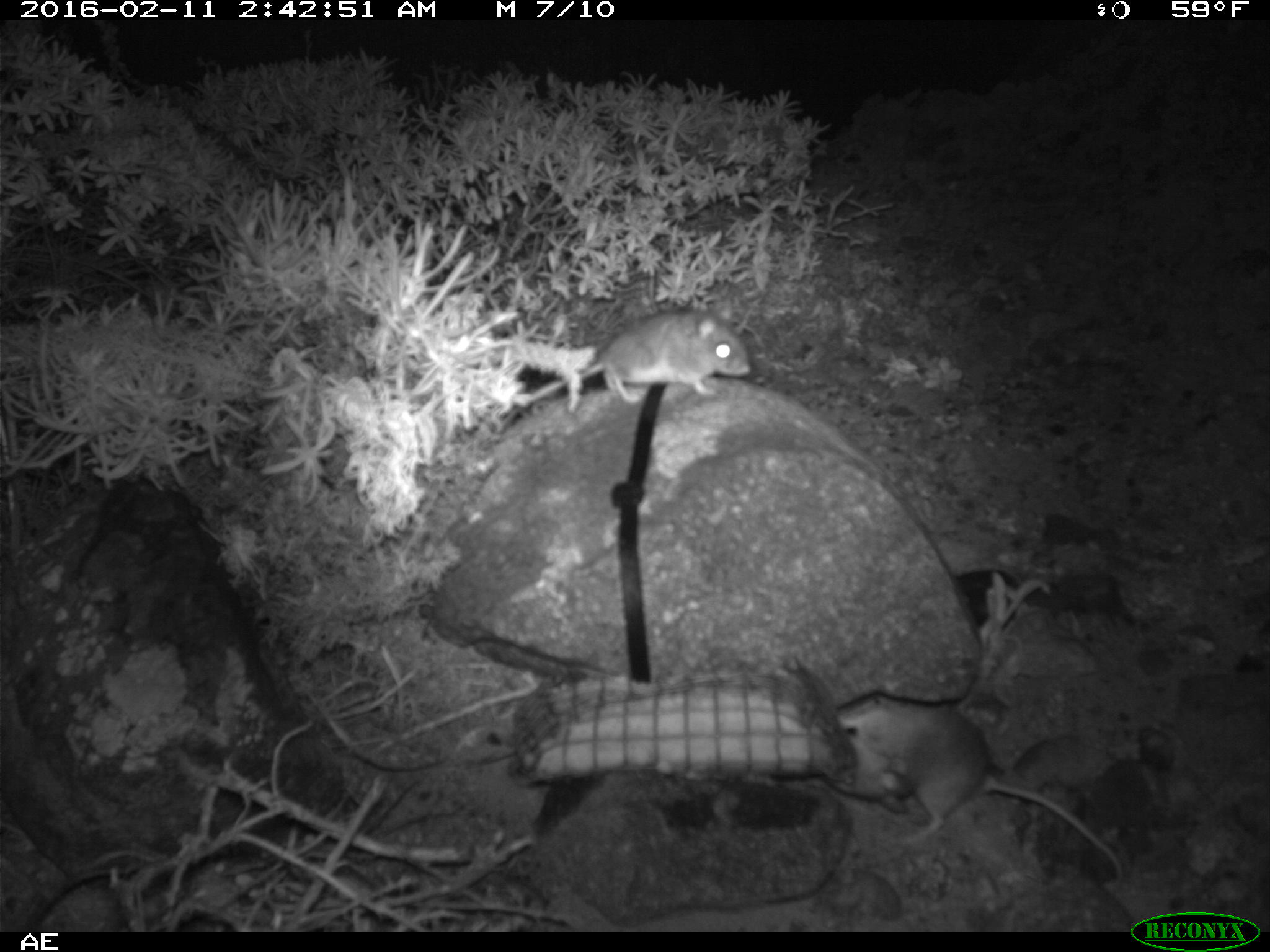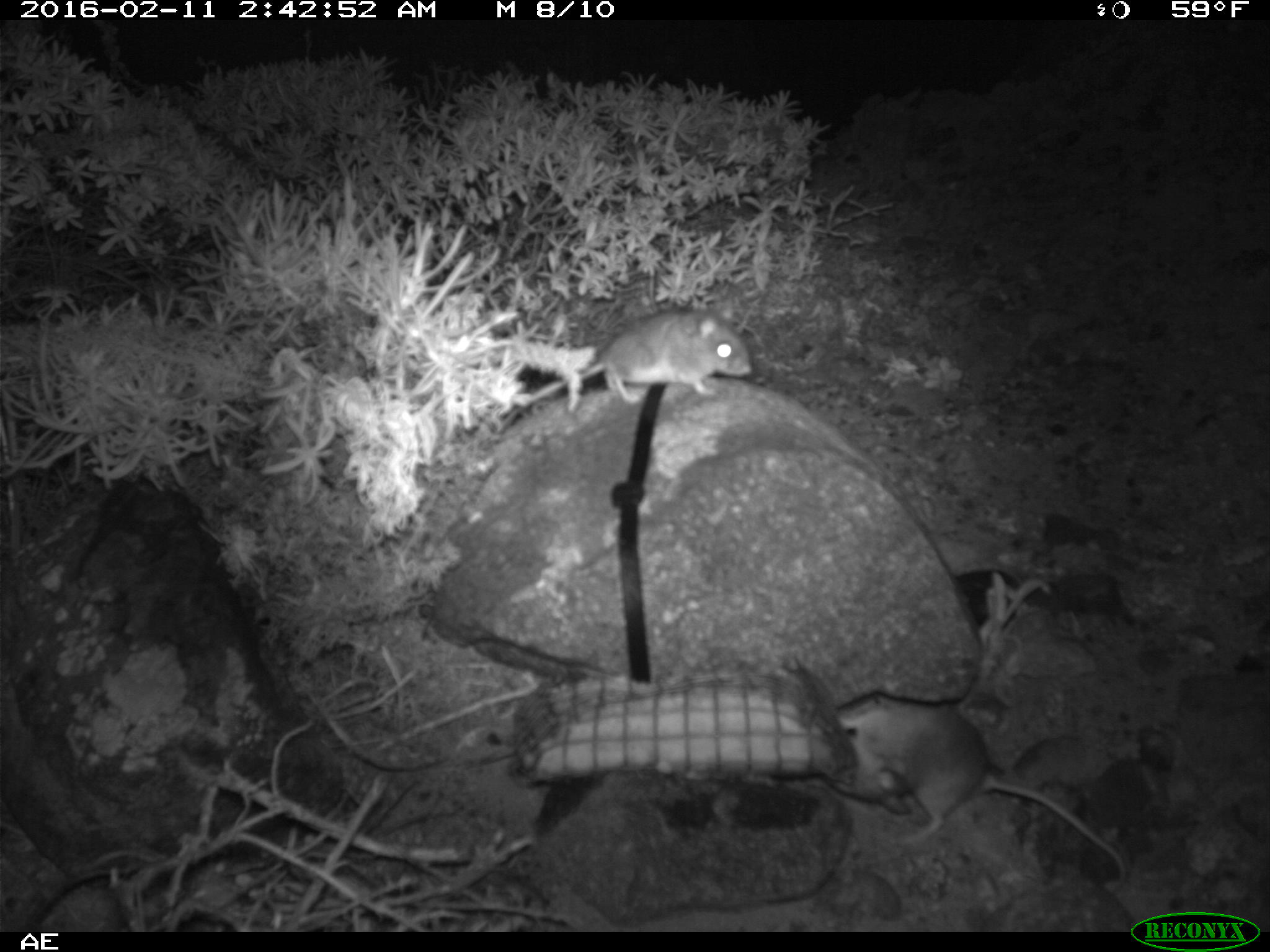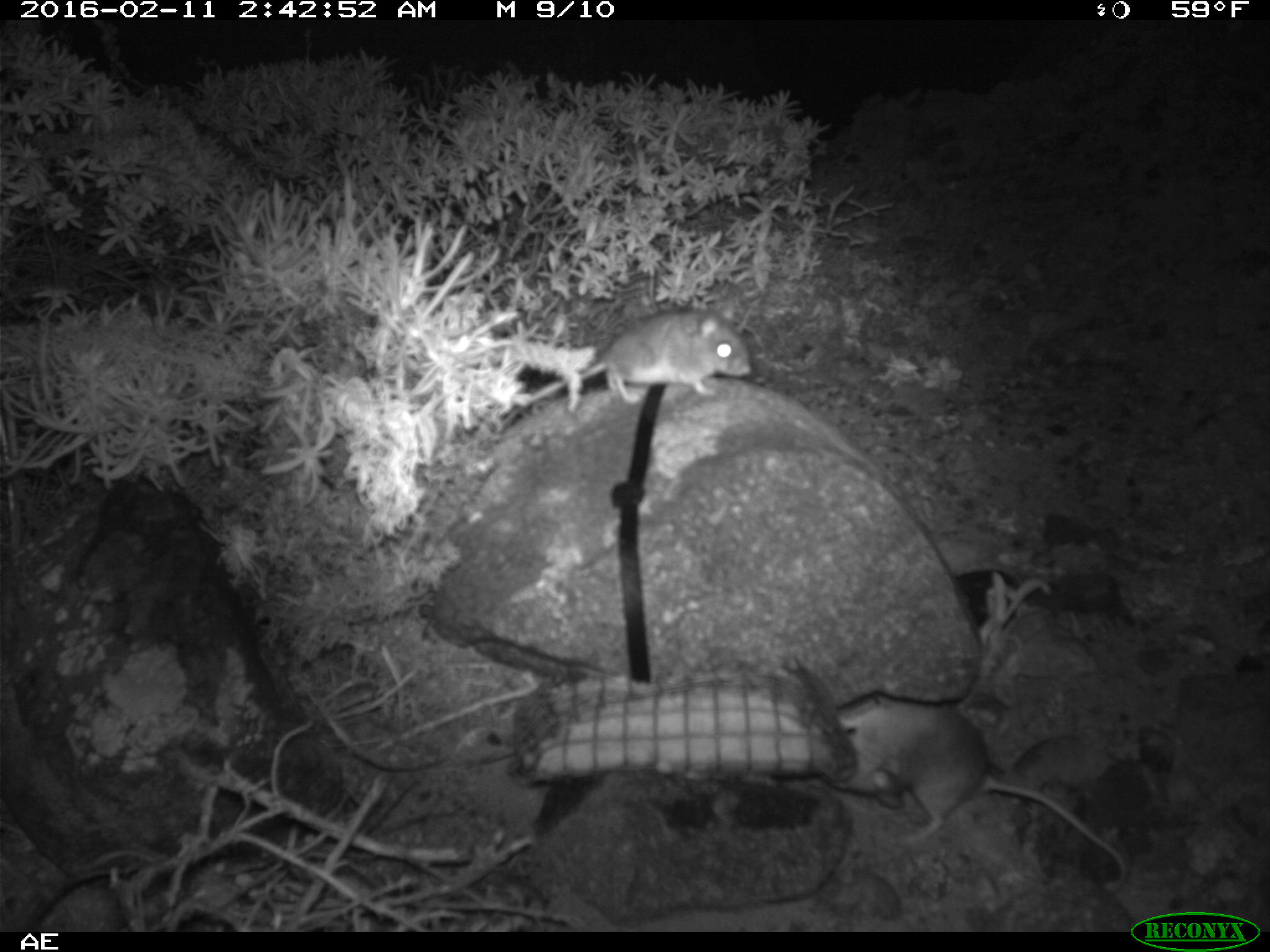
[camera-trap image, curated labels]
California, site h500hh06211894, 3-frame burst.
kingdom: Animalia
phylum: Chordata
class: Mammalia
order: Rodentia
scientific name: Rodentia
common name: rodent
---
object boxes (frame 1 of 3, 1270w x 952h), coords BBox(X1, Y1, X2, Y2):
rodent: BBox(818, 693, 1122, 883); BBox(501, 296, 753, 428)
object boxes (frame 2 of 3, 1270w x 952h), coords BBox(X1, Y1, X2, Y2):
rodent: BBox(831, 695, 1126, 884); BBox(502, 296, 753, 433)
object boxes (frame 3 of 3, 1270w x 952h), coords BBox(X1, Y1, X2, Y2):
rodent: BBox(820, 706, 1126, 891); BBox(493, 302, 751, 430)